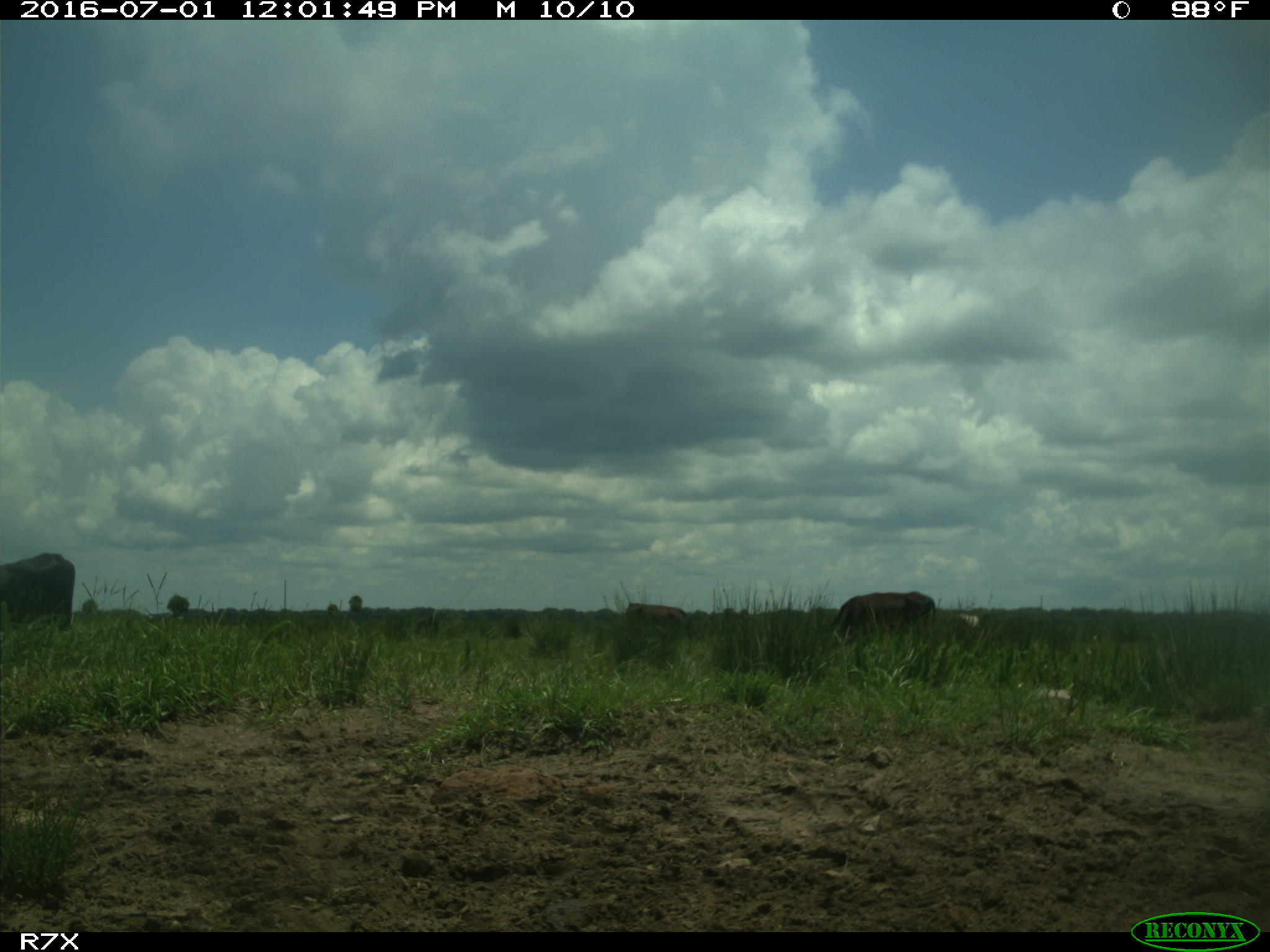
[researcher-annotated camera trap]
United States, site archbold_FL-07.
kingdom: Animalia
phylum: Chordata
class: Mammalia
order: Artiodactyla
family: Bovidae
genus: Bos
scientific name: Bos taurus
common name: domestic cow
Bos taurus (domestic cow).